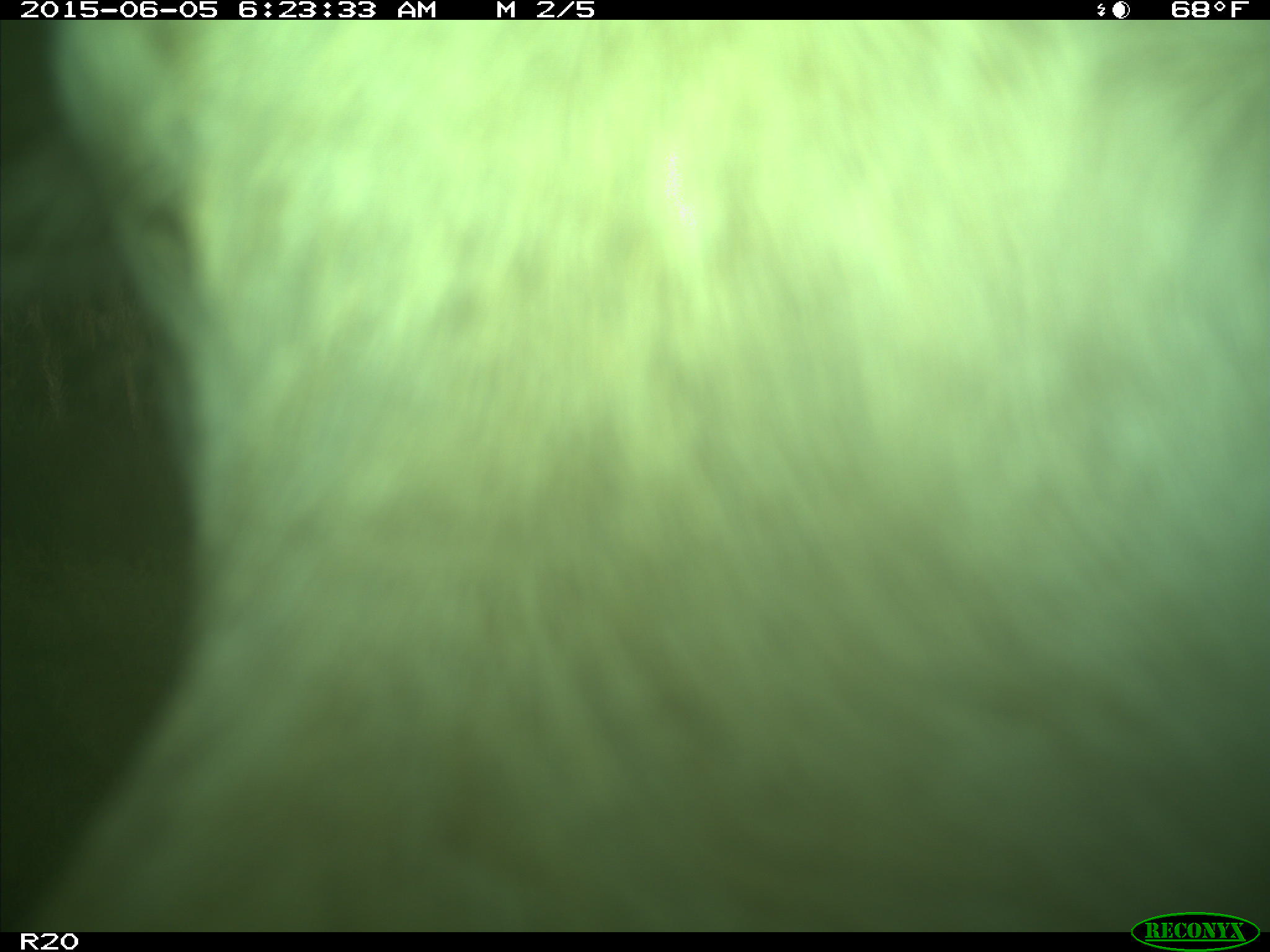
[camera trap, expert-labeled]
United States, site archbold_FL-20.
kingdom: Animalia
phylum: Chordata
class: Mammalia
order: Artiodactyla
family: Bovidae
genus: Bos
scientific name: Bos taurus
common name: domestic cow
Bos taurus (domestic cow).